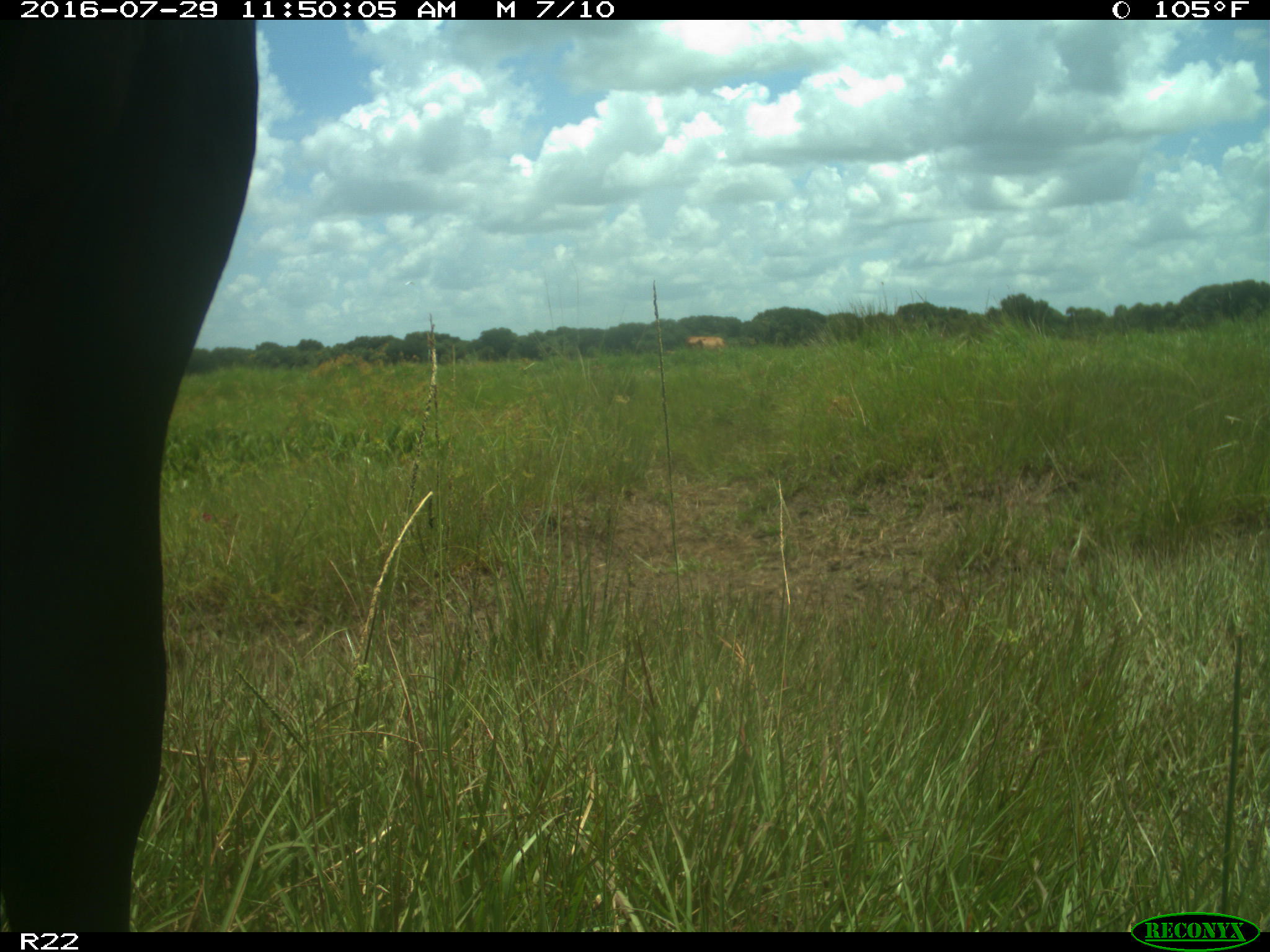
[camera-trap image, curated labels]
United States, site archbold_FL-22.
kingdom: Animalia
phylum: Chordata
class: Mammalia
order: Artiodactyla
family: Bovidae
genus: Bos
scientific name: Bos taurus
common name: domestic cow